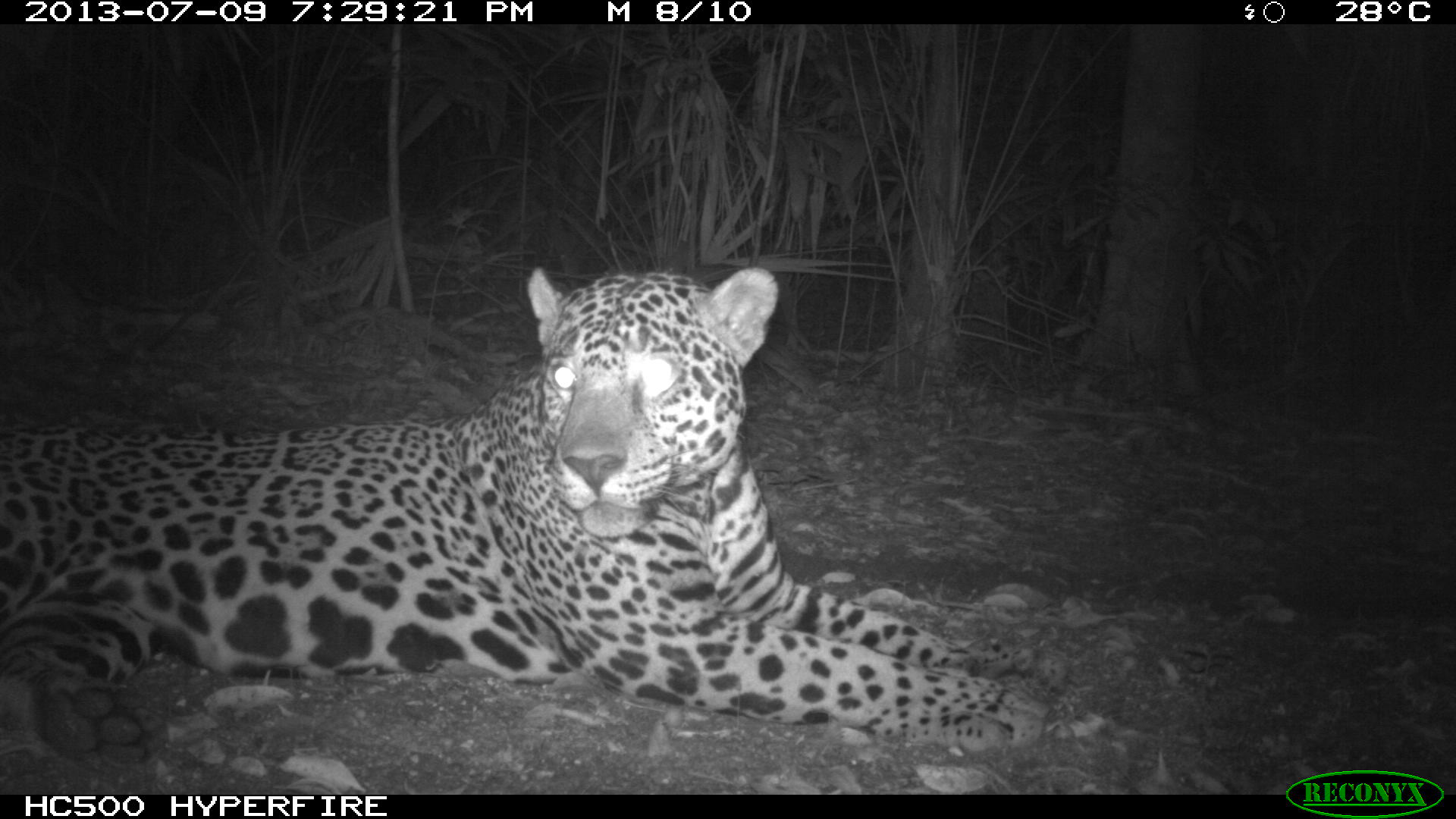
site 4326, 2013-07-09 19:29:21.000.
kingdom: Animalia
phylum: Chordata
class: Mammalia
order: Carnivora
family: Felidae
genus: Panthera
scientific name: Panthera onca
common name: jaguar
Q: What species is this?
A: Panthera onca (jaguar).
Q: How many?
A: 1.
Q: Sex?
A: Male.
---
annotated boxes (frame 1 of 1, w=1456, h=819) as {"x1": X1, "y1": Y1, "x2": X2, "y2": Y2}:
panthera onca: {"x1": 0, "y1": 265, "x2": 1053, "y2": 753}